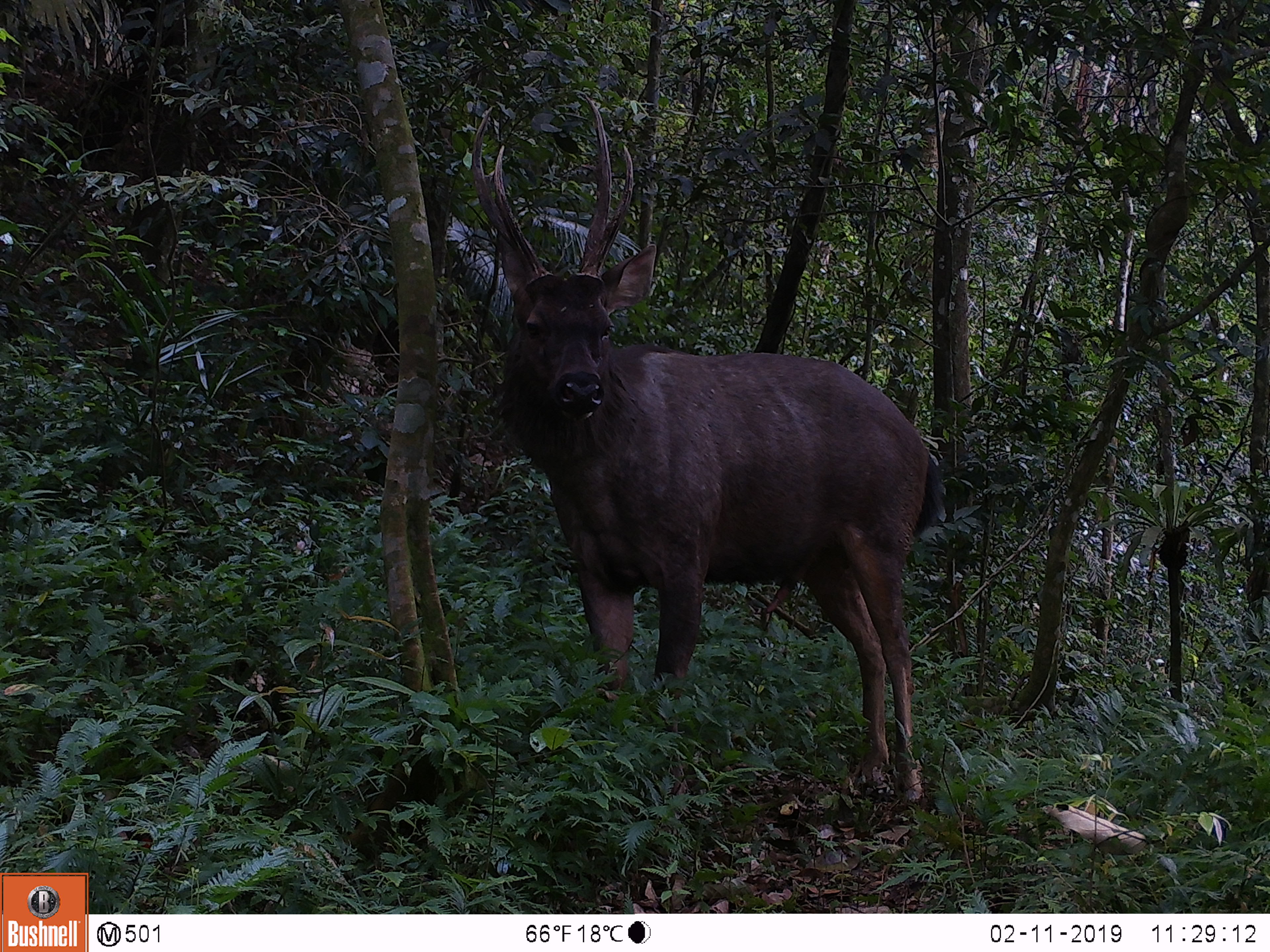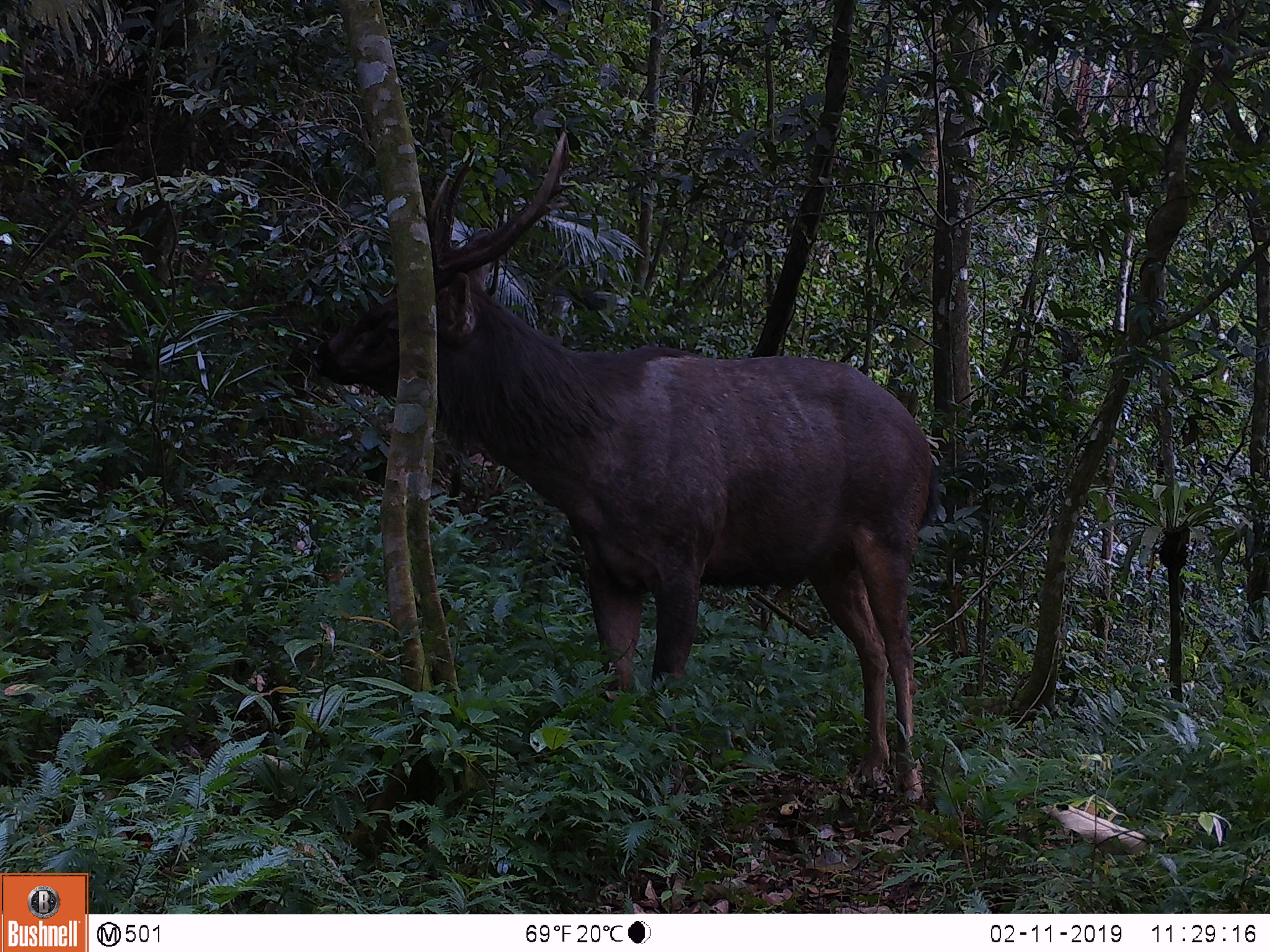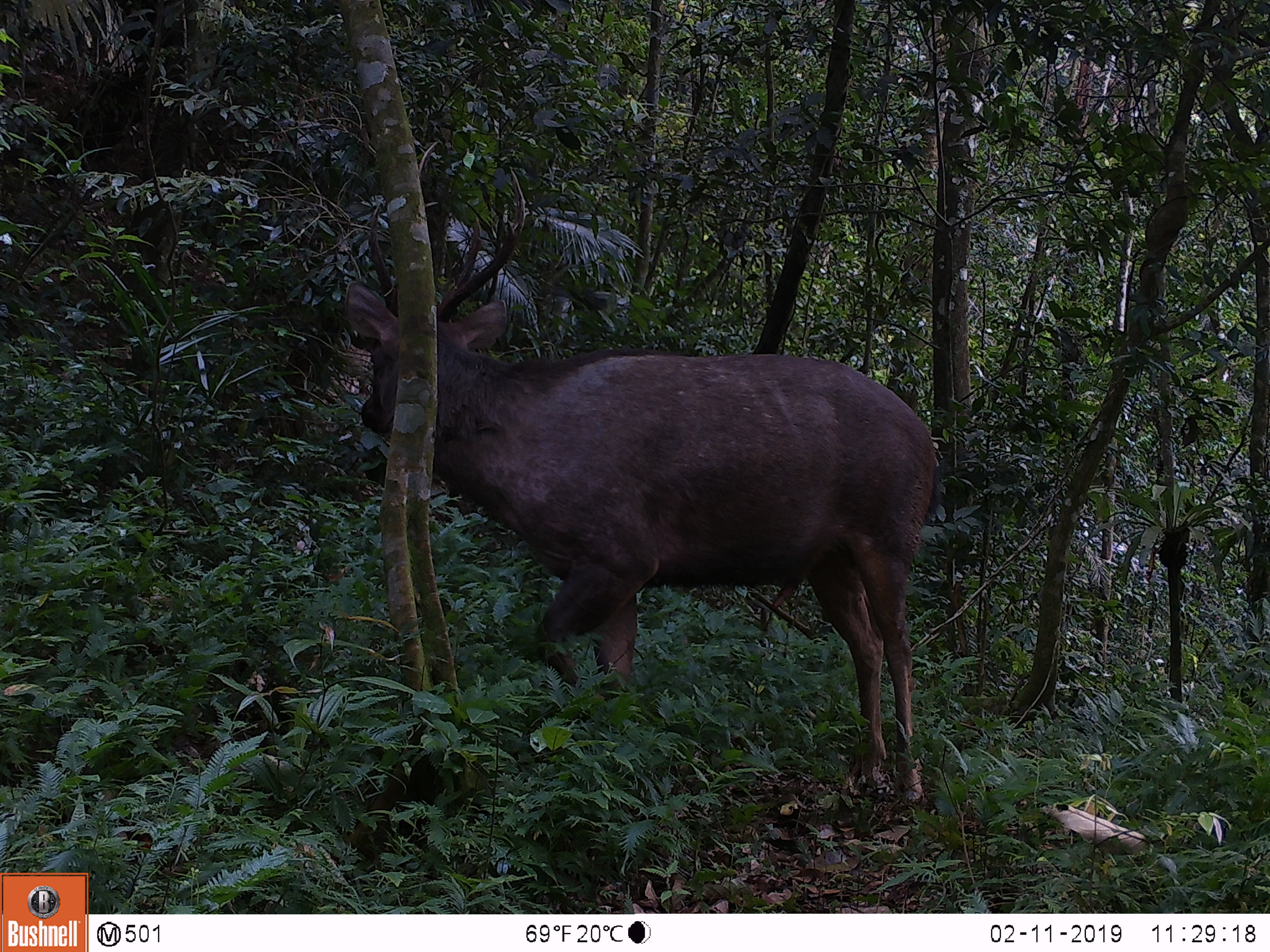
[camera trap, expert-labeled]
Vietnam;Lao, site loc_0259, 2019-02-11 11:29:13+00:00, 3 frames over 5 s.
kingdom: Animalia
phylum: Chordata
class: Mammalia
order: Artiodactyla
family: Cervidae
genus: Rusa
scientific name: Rusa unicolor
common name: sambar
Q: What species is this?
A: Sambar (Rusa unicolor).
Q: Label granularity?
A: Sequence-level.